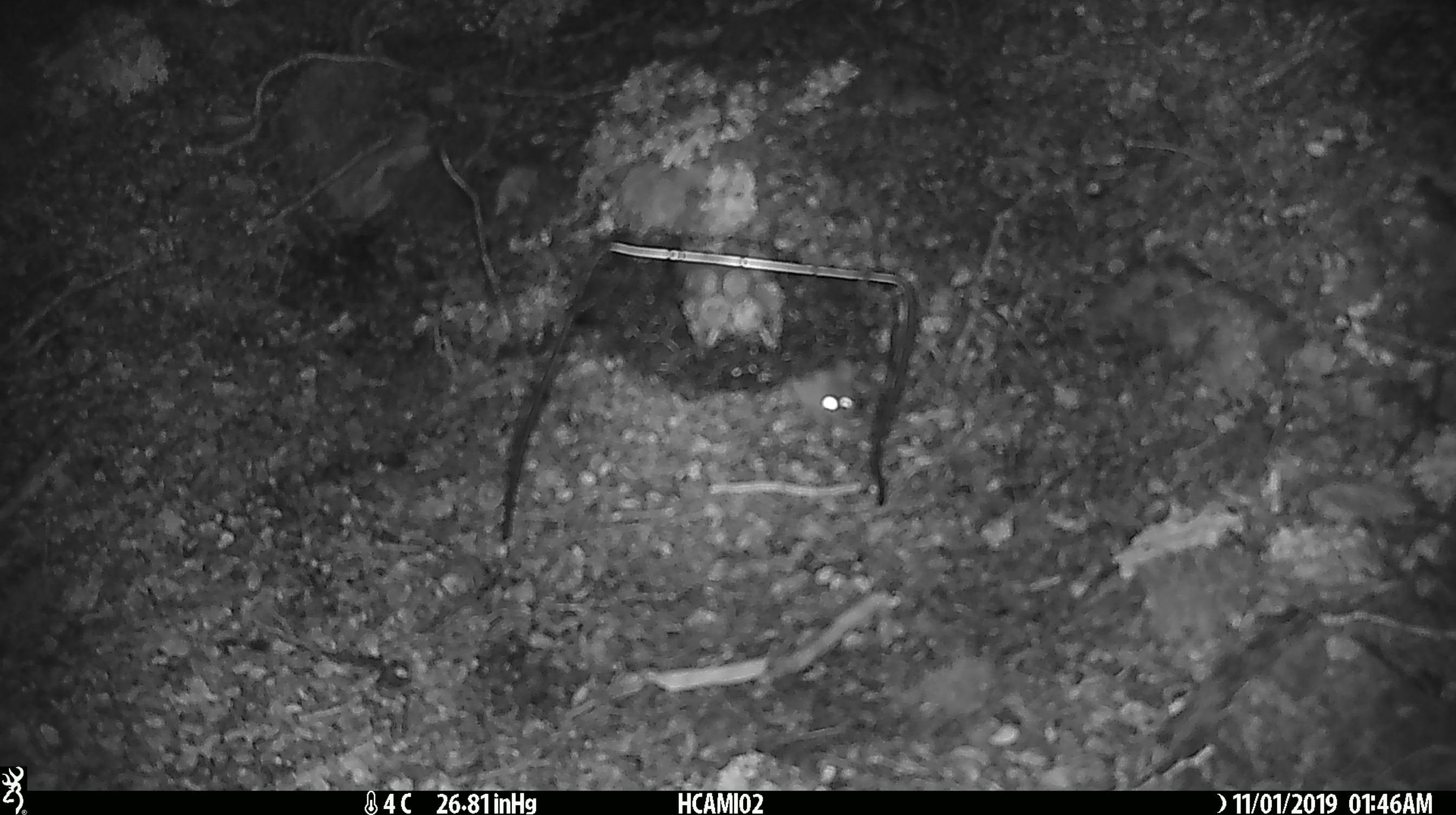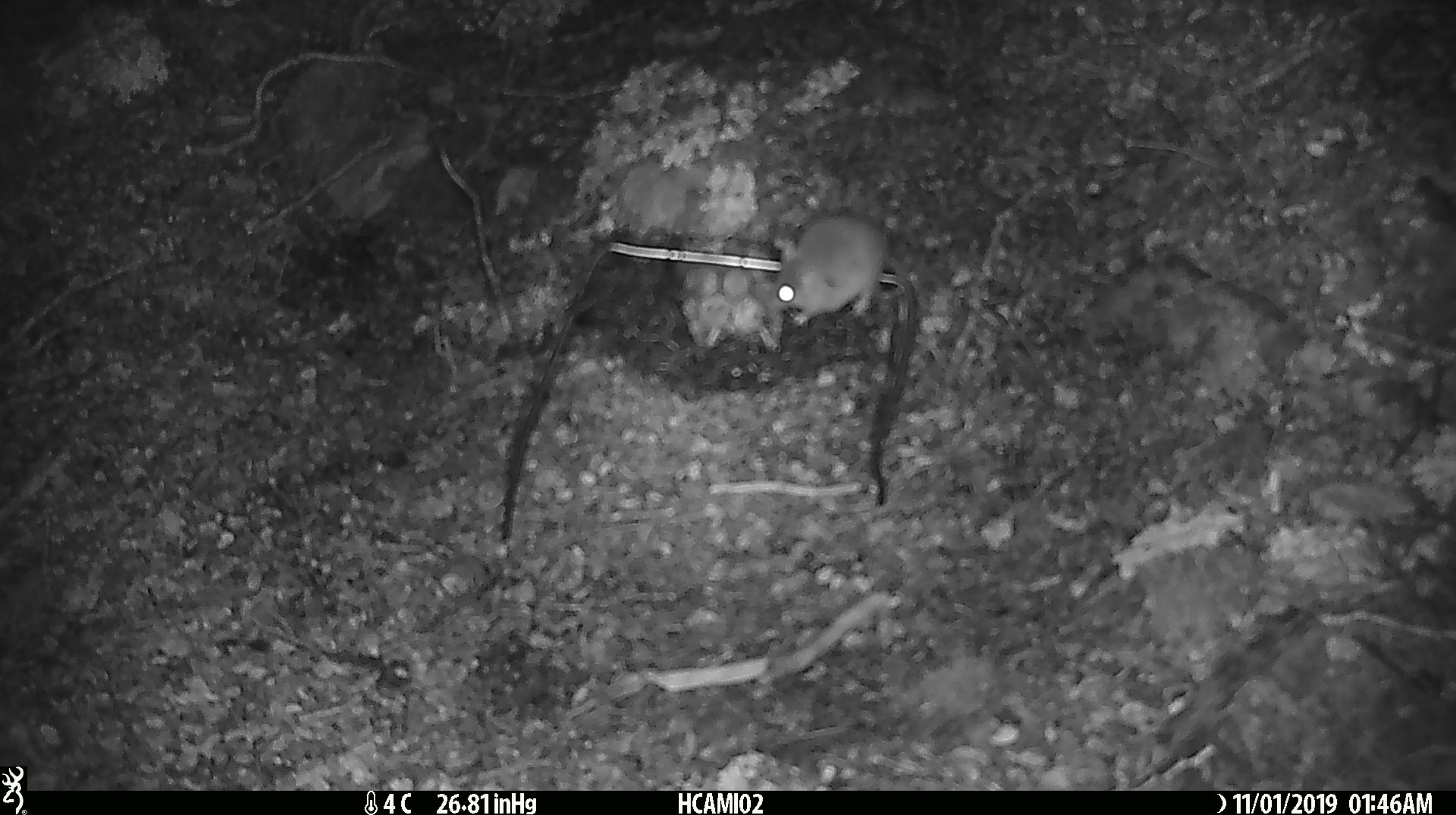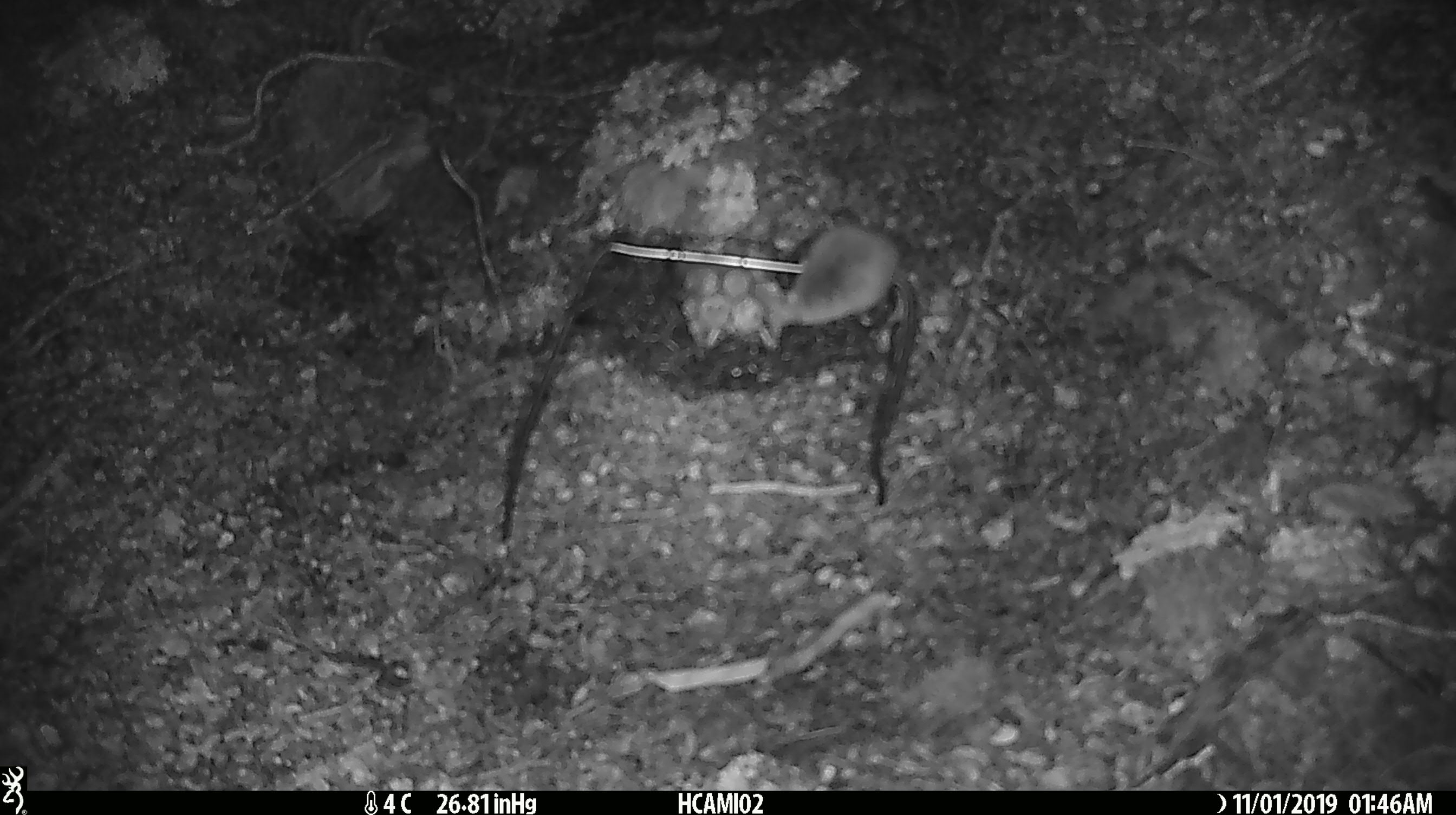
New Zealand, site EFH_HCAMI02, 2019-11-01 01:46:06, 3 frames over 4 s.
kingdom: Animalia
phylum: Chordata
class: Mammalia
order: Rodentia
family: Muridae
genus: Mus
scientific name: Mus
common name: mouse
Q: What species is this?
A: Mouse (Mus).